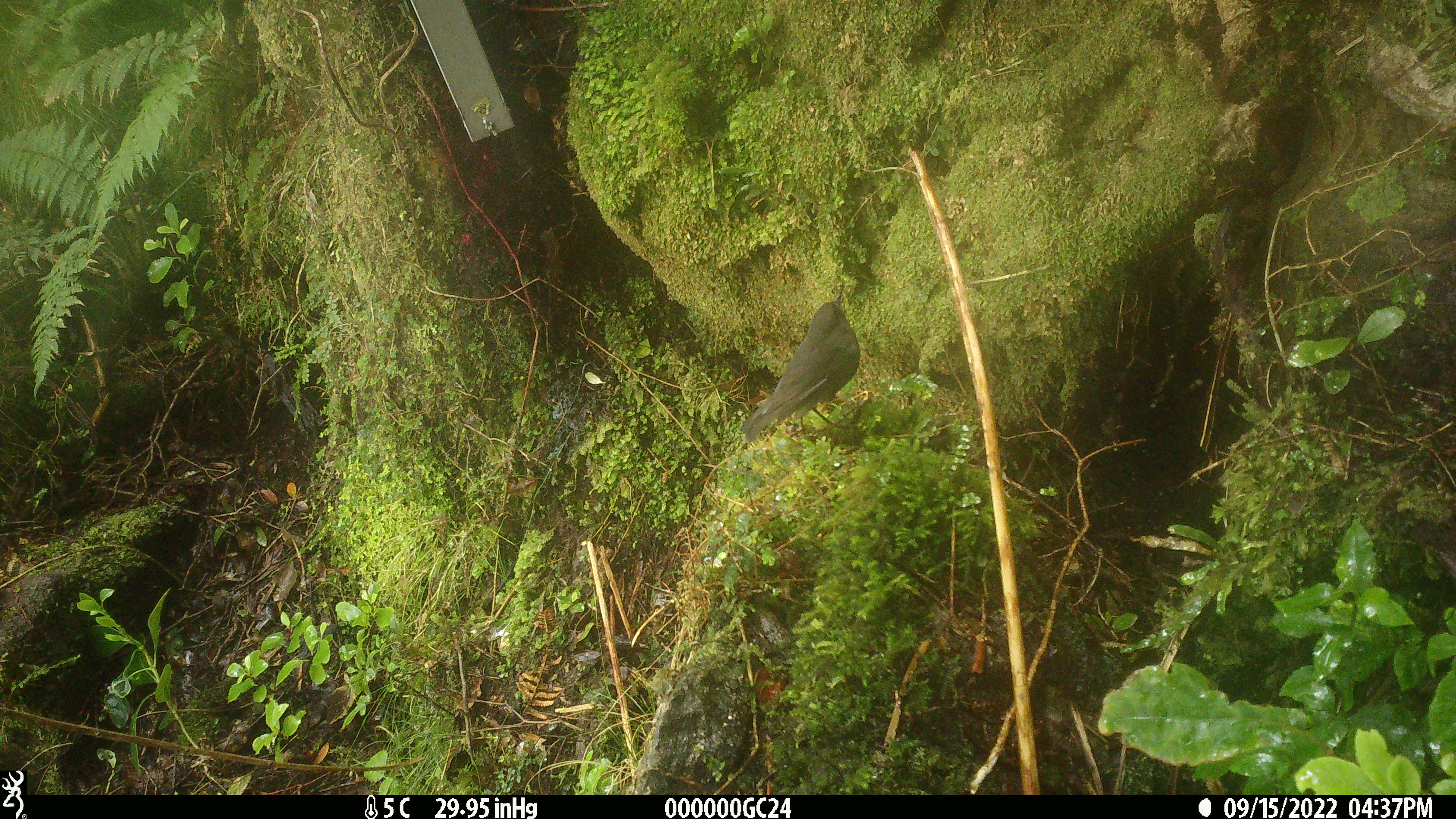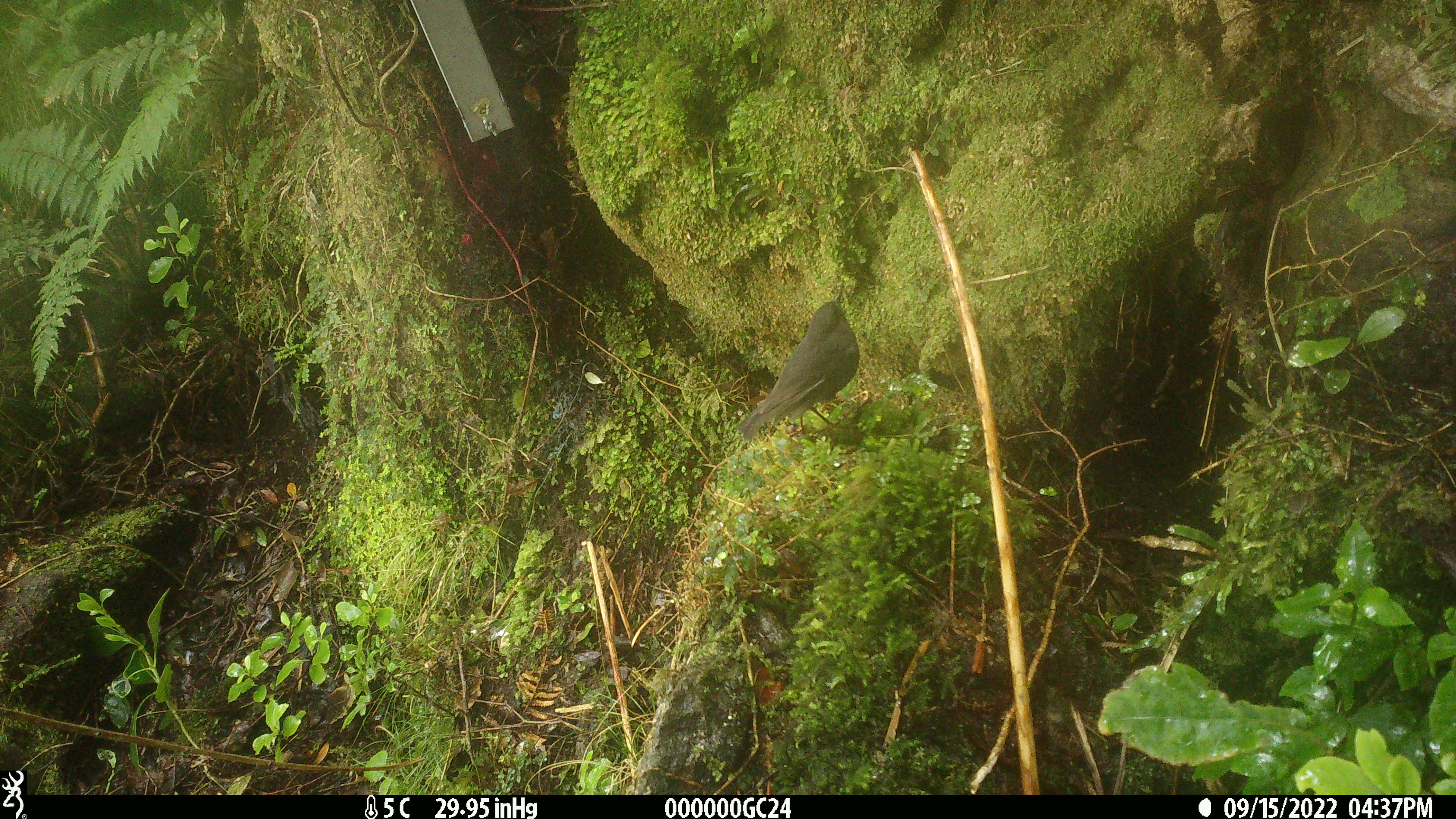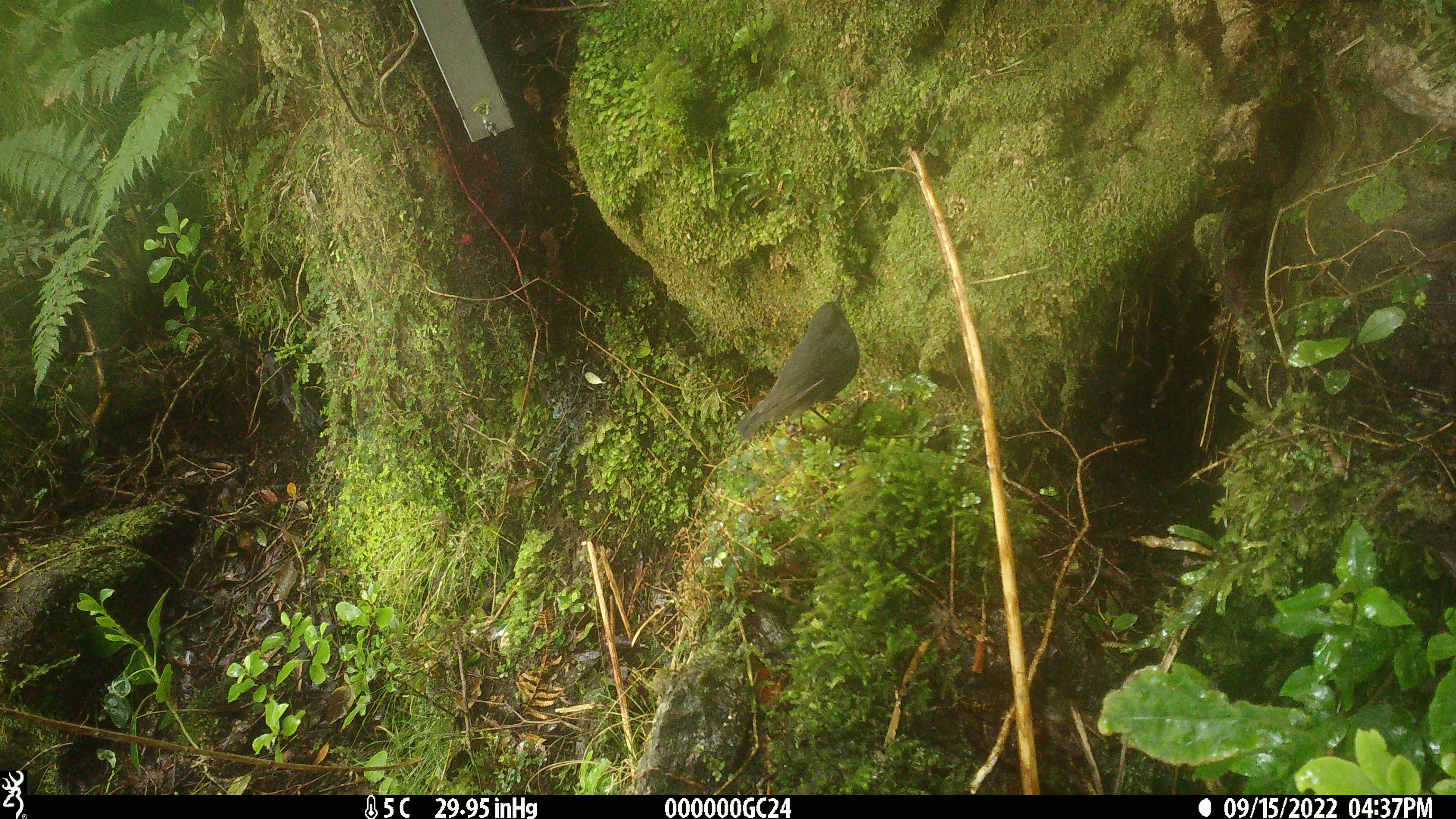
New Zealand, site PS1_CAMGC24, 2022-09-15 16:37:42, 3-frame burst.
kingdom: Animalia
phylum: Chordata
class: Aves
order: Passeriformes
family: Petroicidae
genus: Petroica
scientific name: Petroica australis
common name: new zealand robin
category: robin